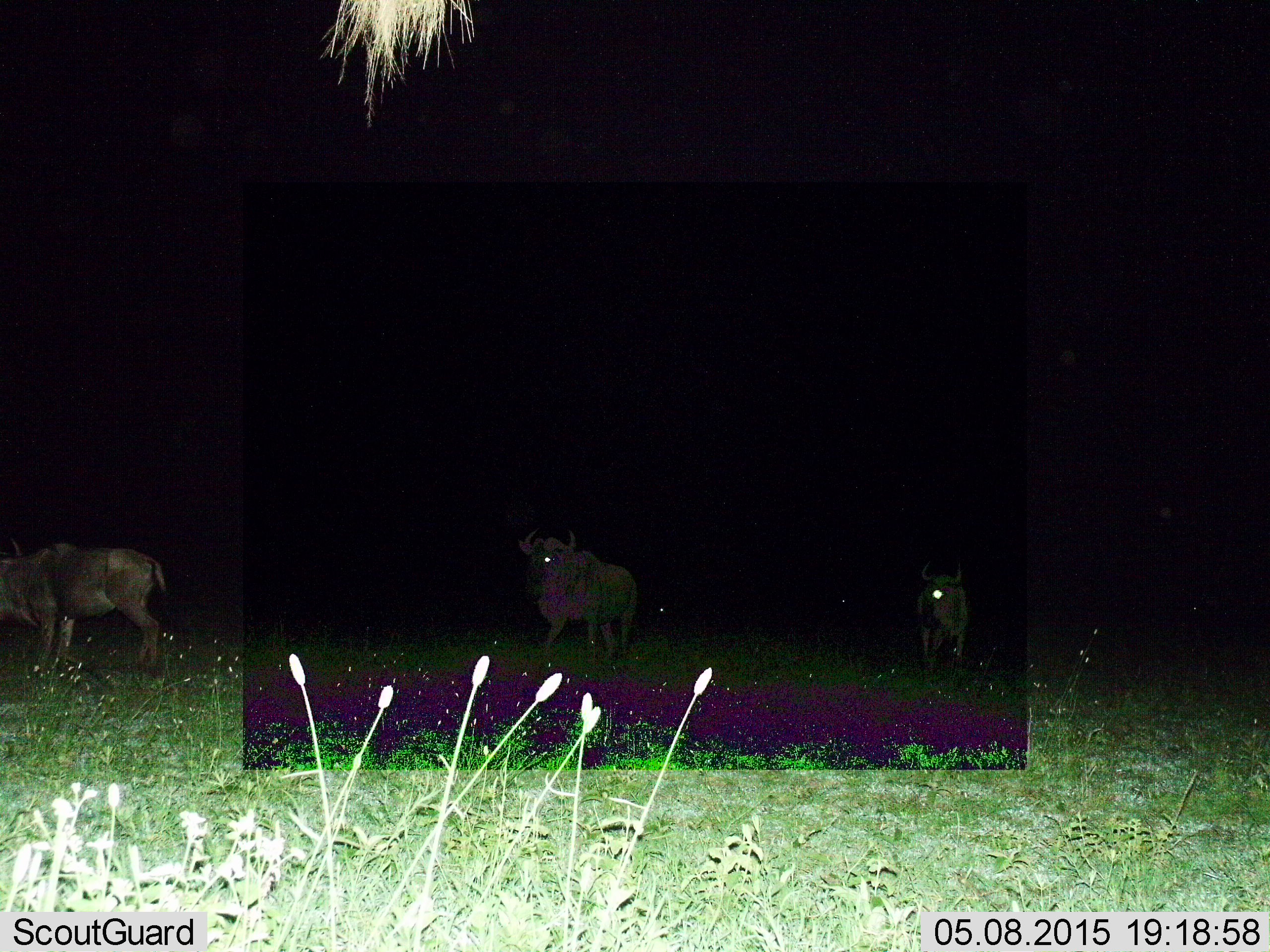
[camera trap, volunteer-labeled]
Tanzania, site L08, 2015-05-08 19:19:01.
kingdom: Animalia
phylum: Chordata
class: Mammalia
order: Artiodactyla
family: Bovidae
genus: Connochaetes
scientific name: Connochaetes taurinus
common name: blue wildebeest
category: wildebeest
Wildebeest (blue wildebeest) (Connochaetes taurinus), count 3. Behavior (volunteer vote fractions): standing 40%, resting 0%, moving 80%, interacting 0%. Young present (vote fraction): 0%. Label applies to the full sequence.